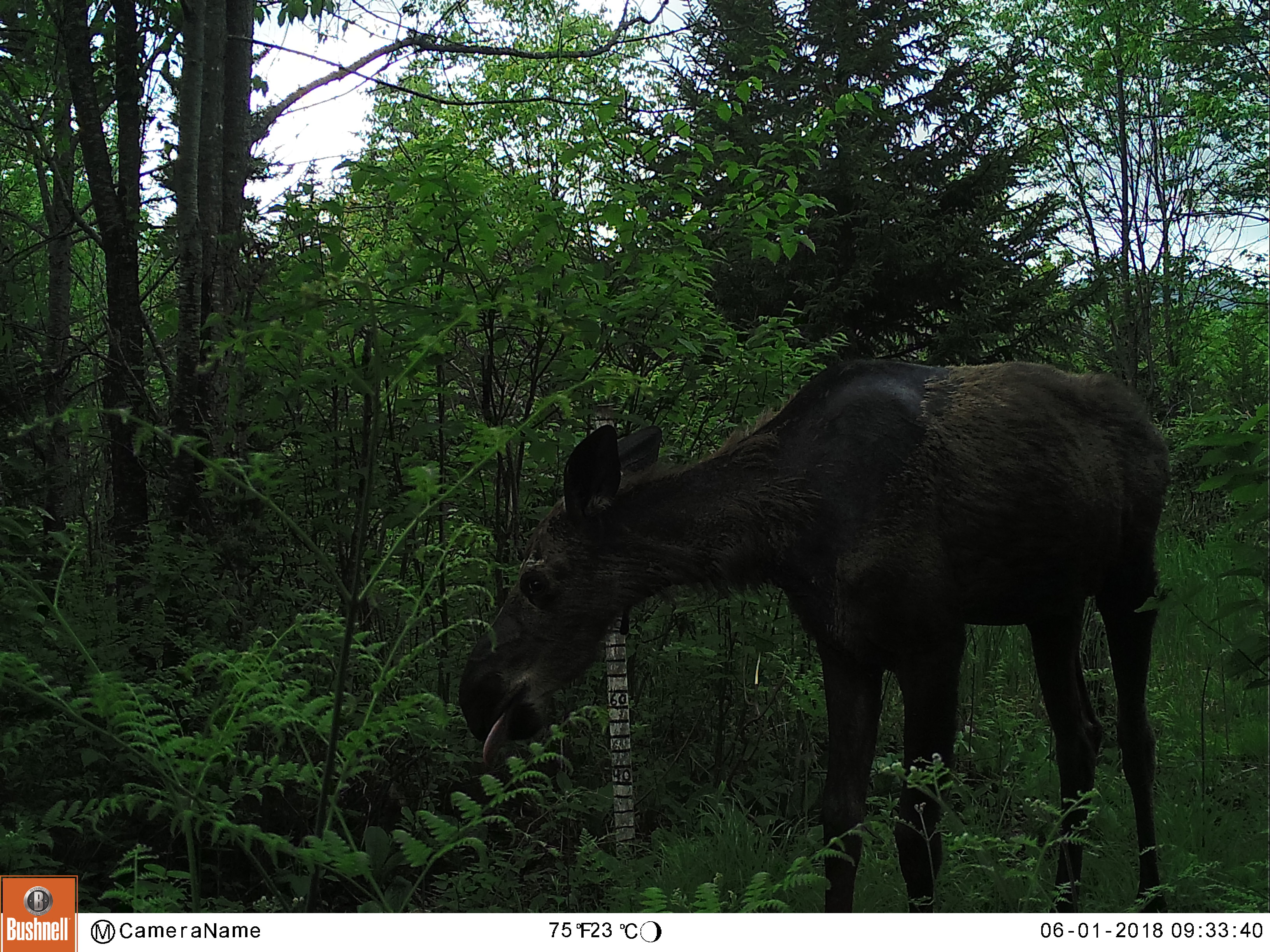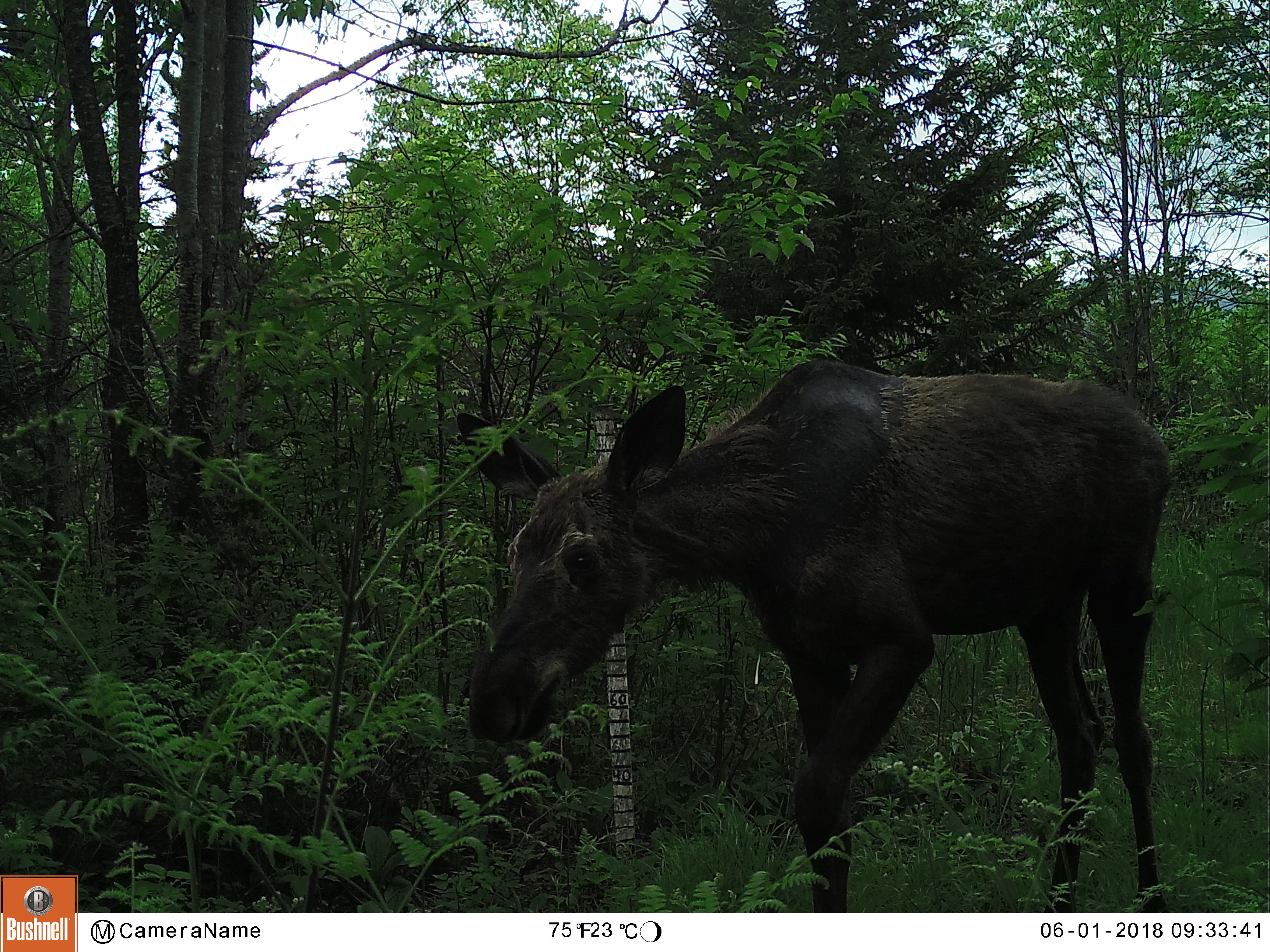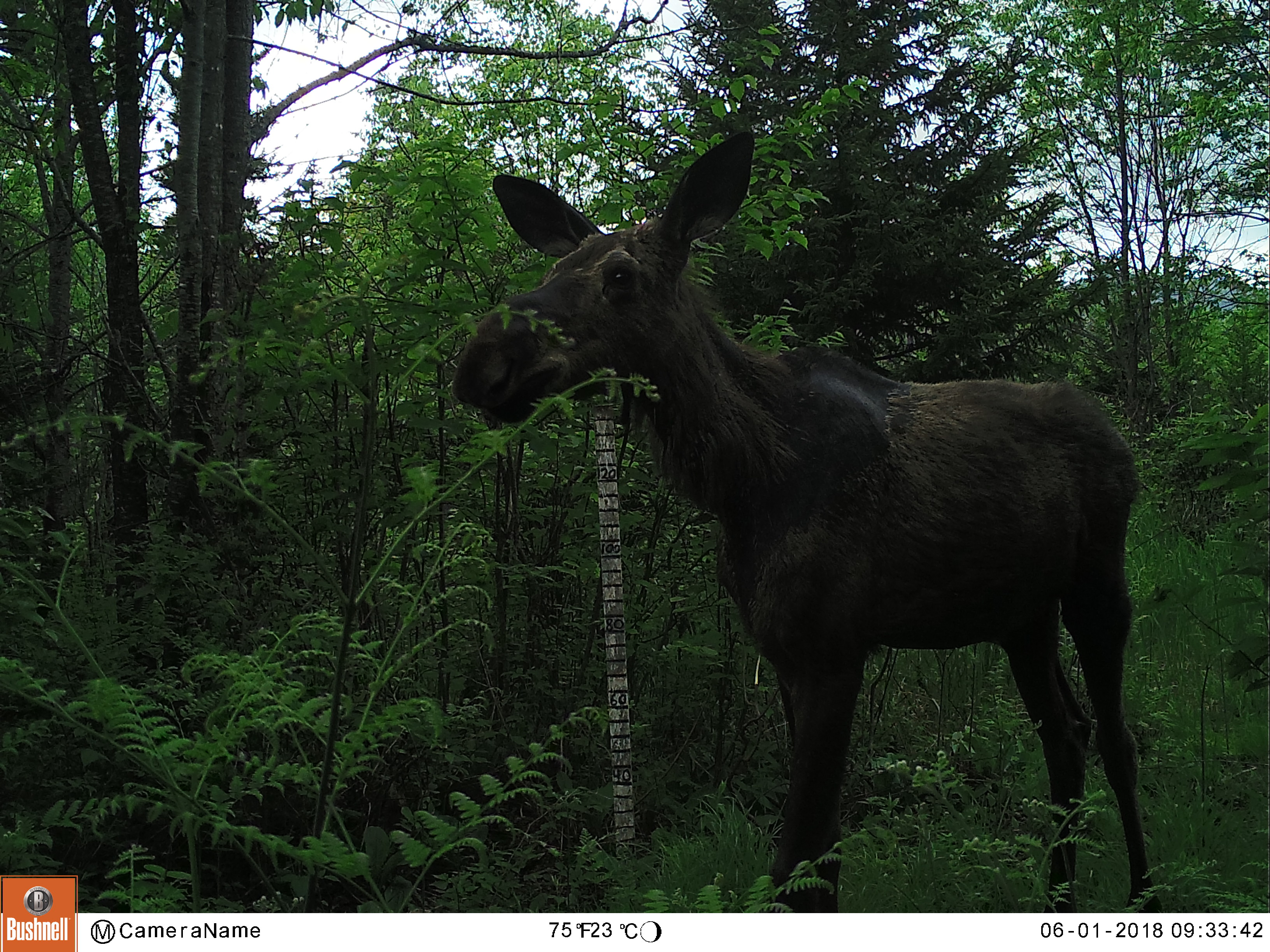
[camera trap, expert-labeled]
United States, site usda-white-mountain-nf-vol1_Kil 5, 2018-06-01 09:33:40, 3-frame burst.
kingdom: Animalia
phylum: Chordata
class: Mammalia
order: Artiodactyla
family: Cervidae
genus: Alces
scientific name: Alces alces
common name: moose